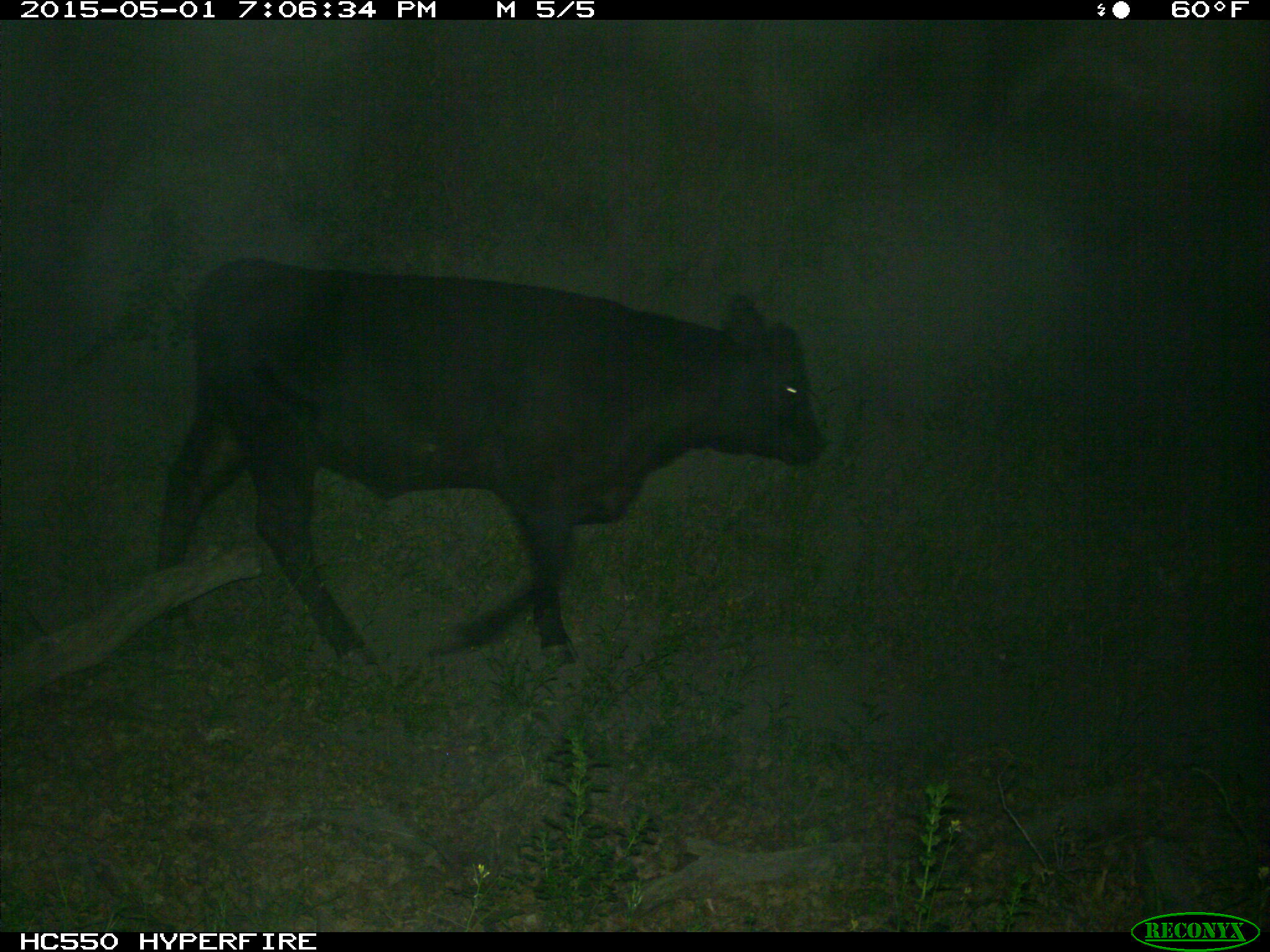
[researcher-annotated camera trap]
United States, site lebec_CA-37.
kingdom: Animalia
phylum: Chordata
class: Mammalia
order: Artiodactyla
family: Bovidae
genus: Bos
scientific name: Bos taurus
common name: domestic cow